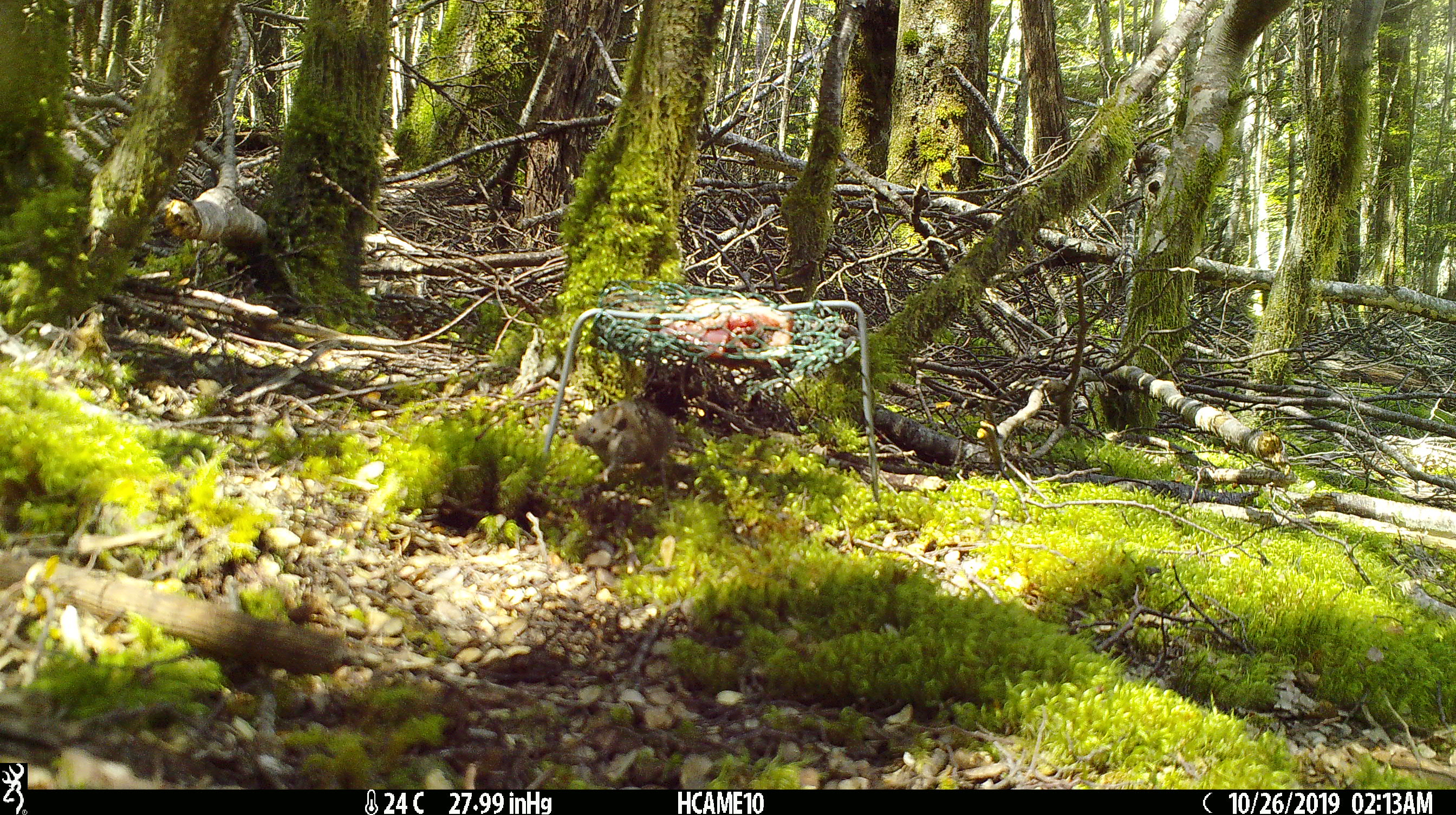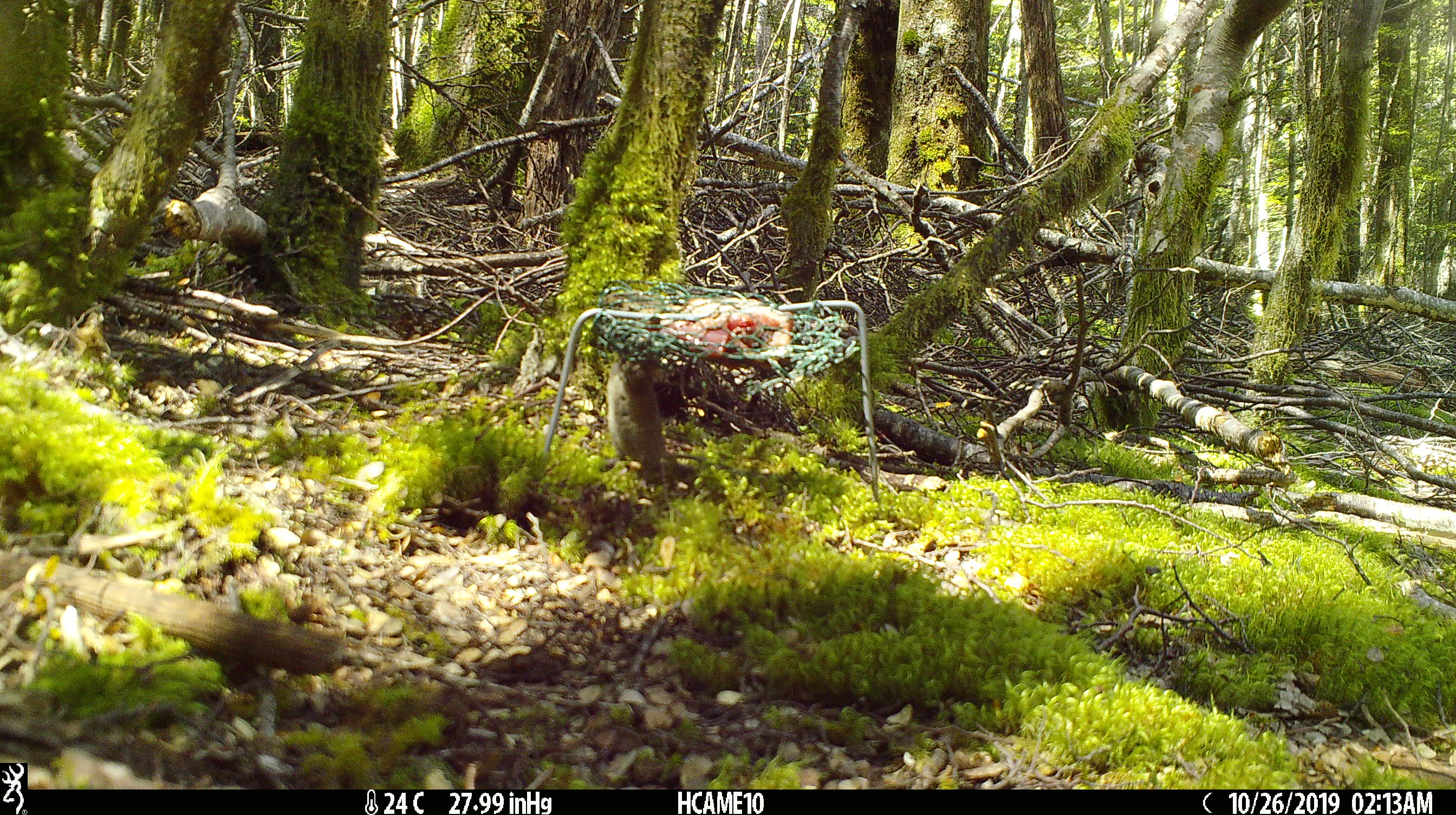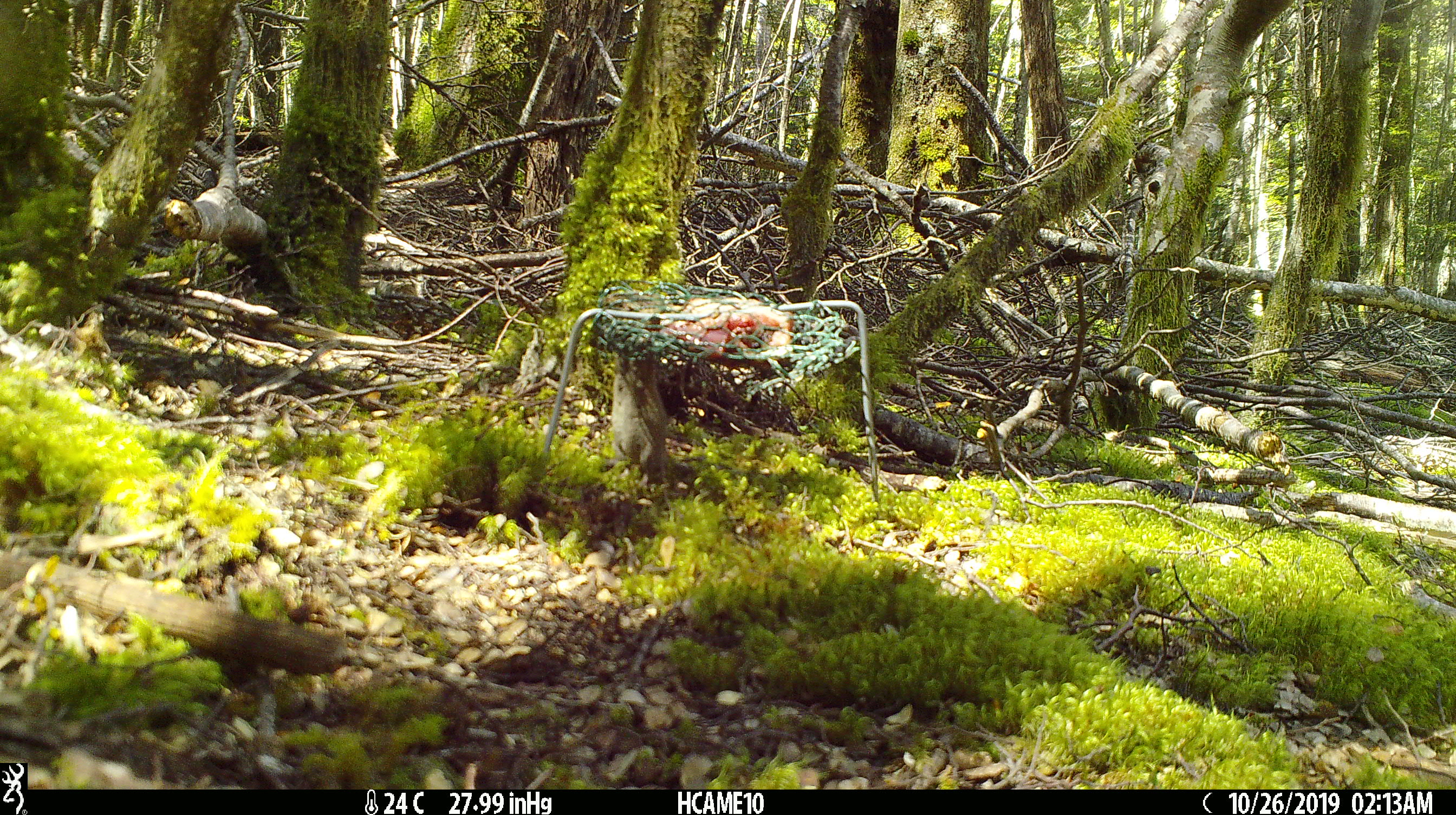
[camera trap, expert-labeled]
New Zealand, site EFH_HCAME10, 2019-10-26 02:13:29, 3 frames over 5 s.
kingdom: Animalia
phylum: Chordata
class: Mammalia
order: Rodentia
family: Muridae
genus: Mus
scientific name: Mus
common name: mouse